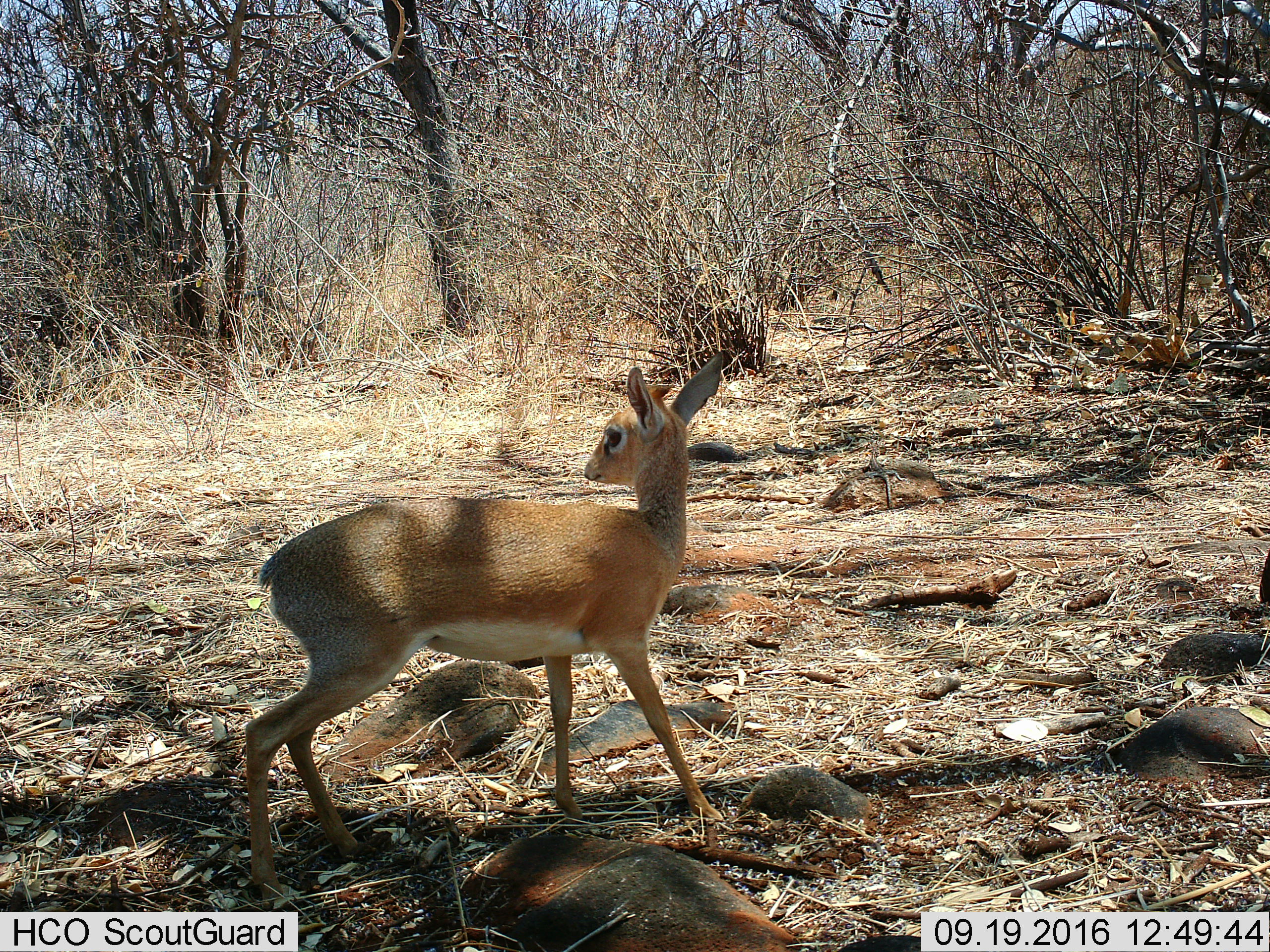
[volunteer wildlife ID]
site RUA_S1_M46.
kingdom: Animalia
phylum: Chordata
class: Mammalia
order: Artiodactyla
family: Bovidae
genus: Madoqua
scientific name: Madoqua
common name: dik-dik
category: dikdik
Dikdik (dik-dik) (Madoqua), count 1. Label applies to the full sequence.